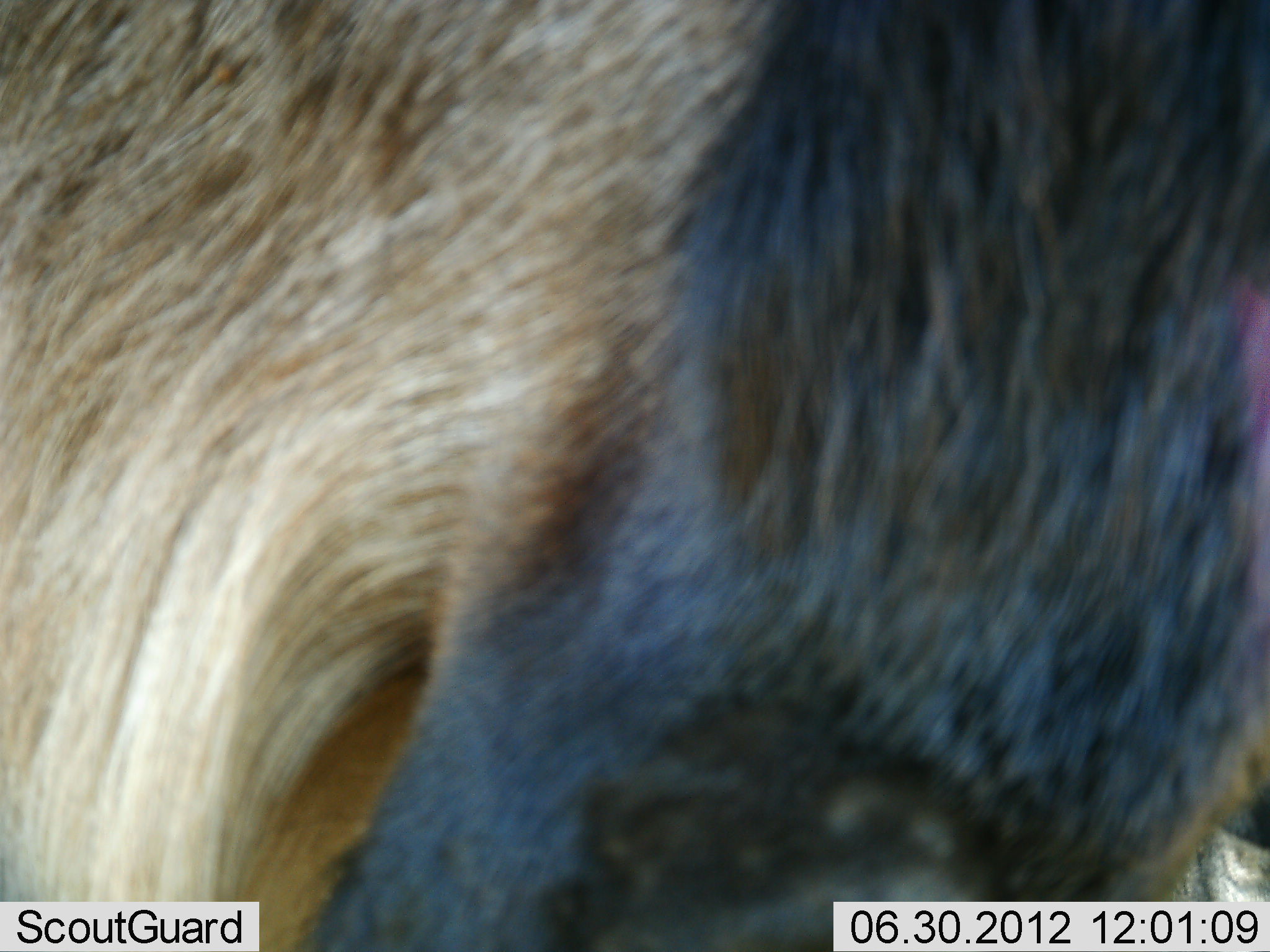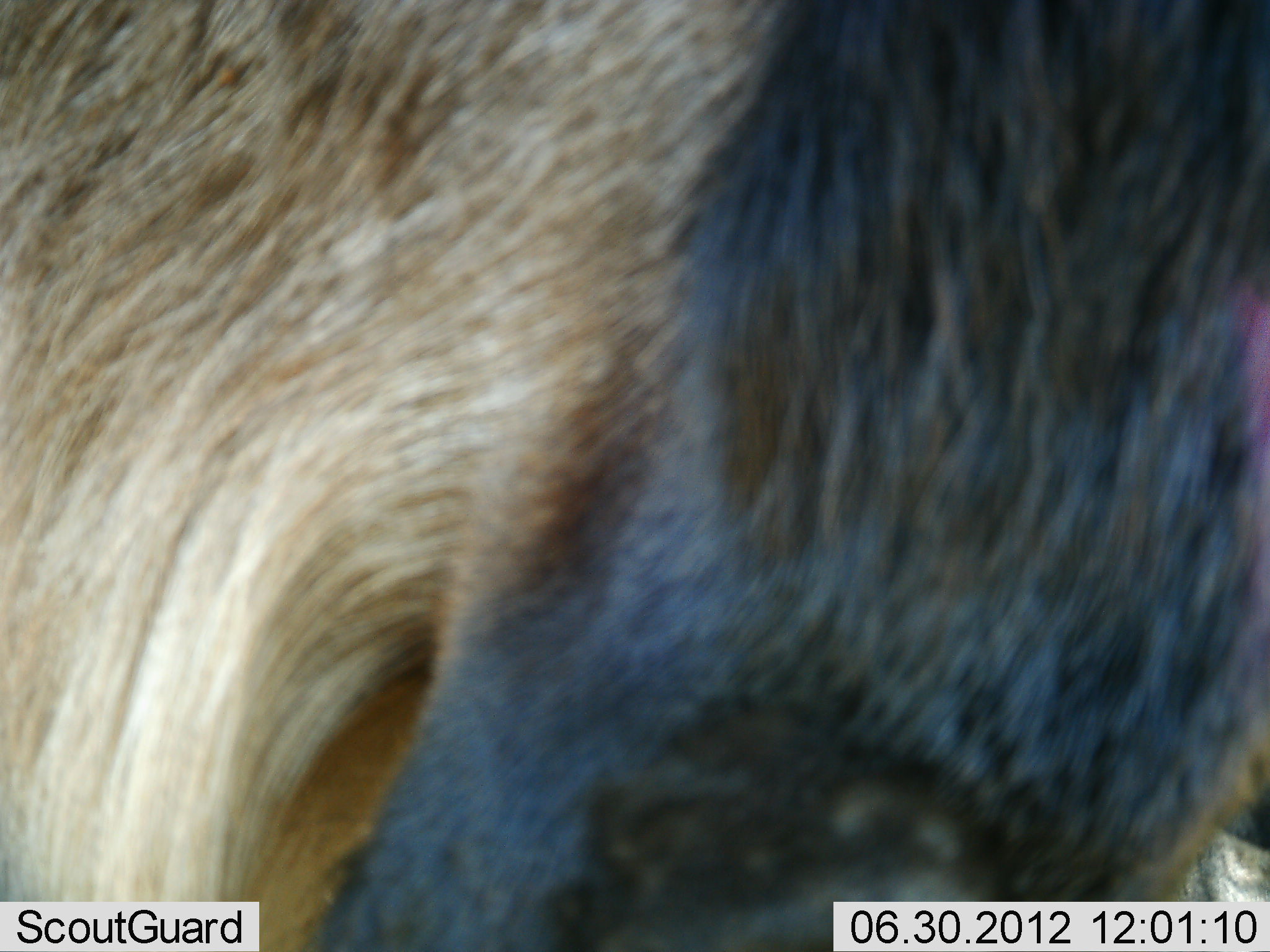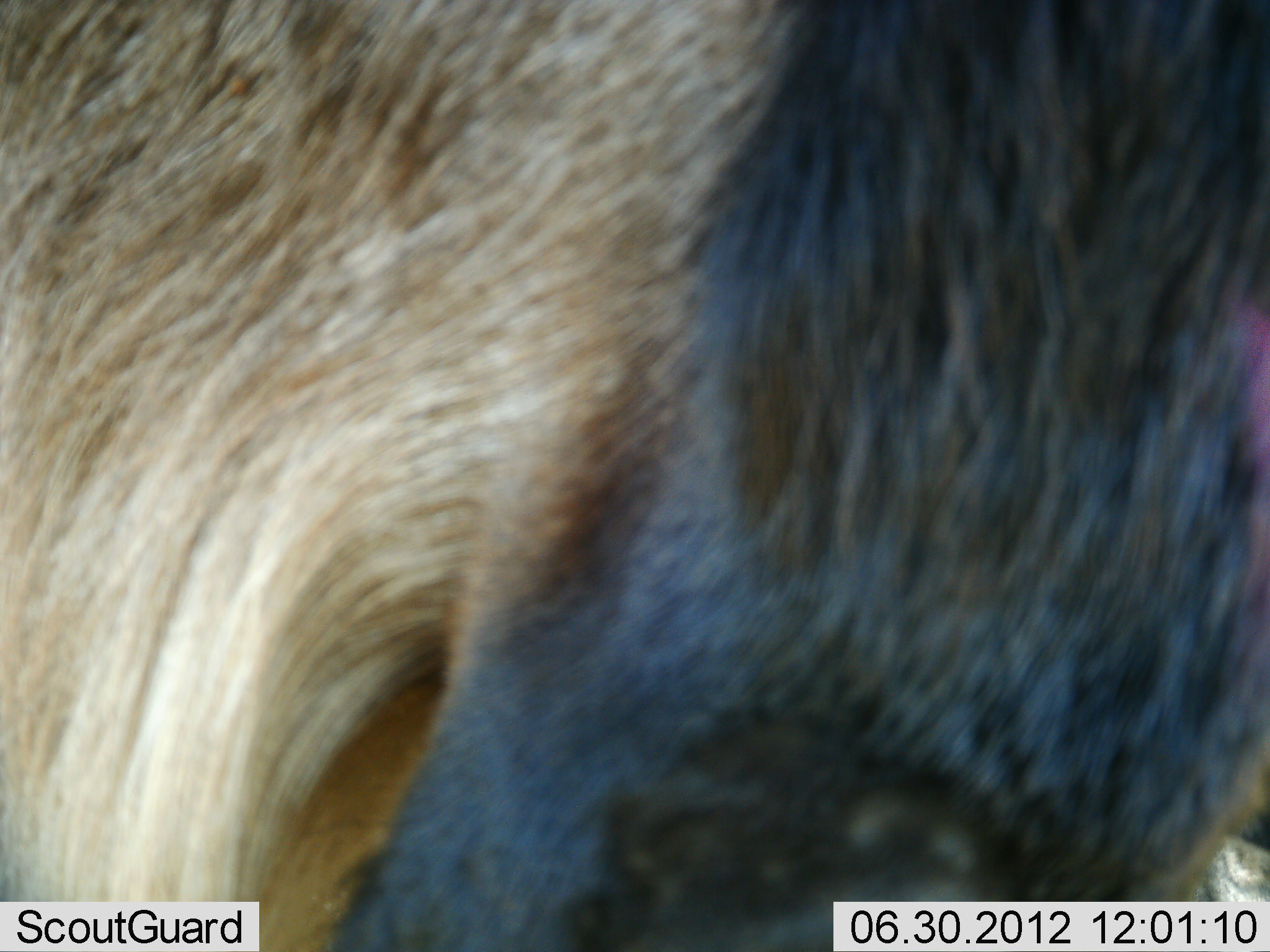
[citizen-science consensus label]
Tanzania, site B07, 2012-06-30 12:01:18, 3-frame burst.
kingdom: Animalia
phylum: Chordata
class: Mammalia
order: Artiodactyla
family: Bovidae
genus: Connochaetes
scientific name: Connochaetes taurinus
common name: blue wildebeest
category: wildebeest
Wildebeest (blue wildebeest) (Connochaetes taurinus), count 1. Behavior (volunteer vote fractions): standing 100%, resting 0%, moving 0%, interacting 0%. Young present (vote fraction): 0%. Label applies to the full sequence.